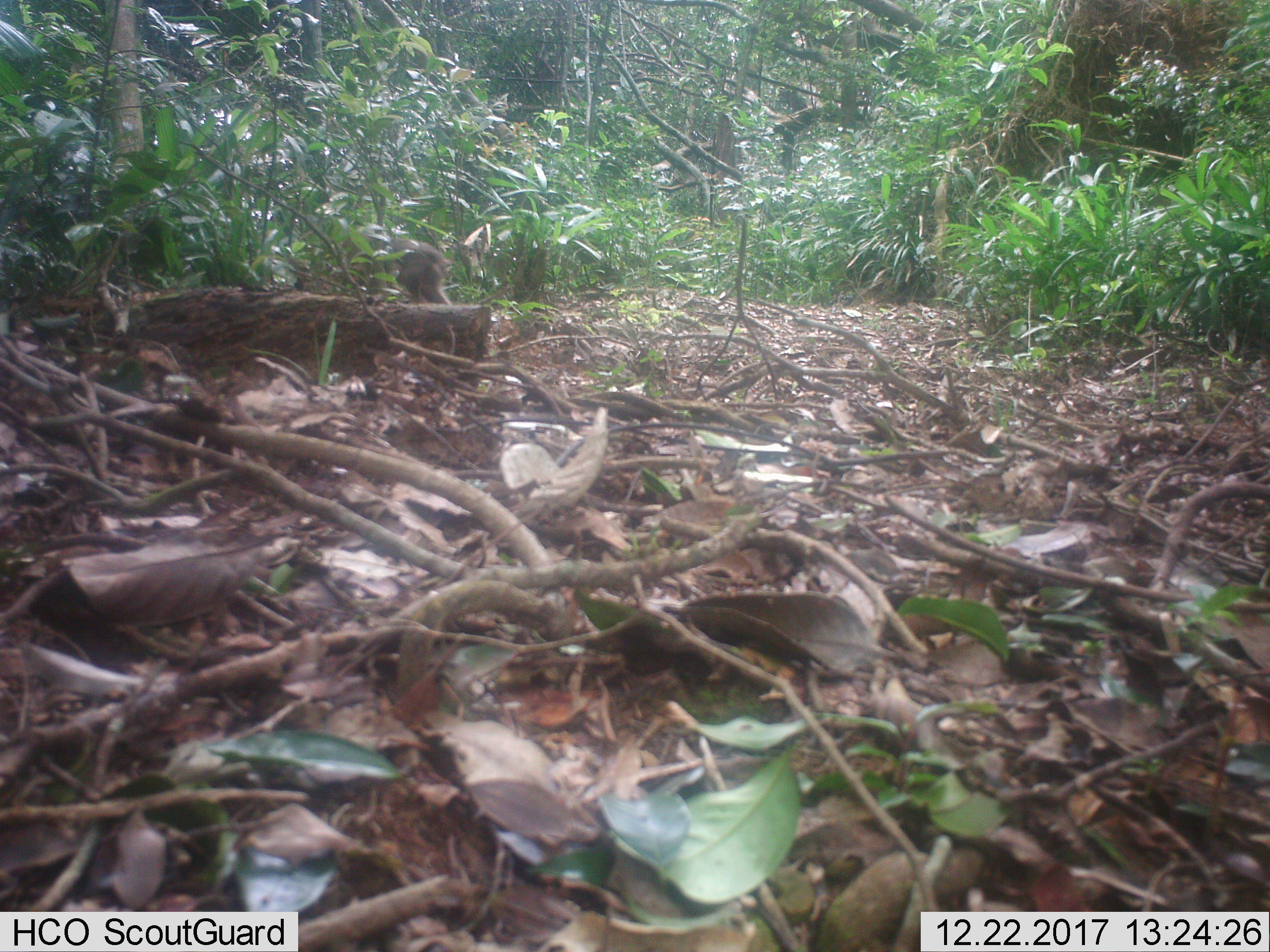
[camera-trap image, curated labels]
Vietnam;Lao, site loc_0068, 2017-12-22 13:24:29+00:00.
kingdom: Animalia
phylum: Chordata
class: Mammalia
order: Primates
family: Cercopithecidae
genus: Macaca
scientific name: Macaca arctoides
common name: stump-tailed macaque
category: stump tailed macaque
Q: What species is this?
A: Stump tailed macaque (stump-tailed macaque) (Macaca arctoides).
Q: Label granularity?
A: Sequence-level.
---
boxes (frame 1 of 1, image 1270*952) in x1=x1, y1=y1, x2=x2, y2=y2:
stump tailed macaque: x1=342, y1=226, x2=453, y2=305